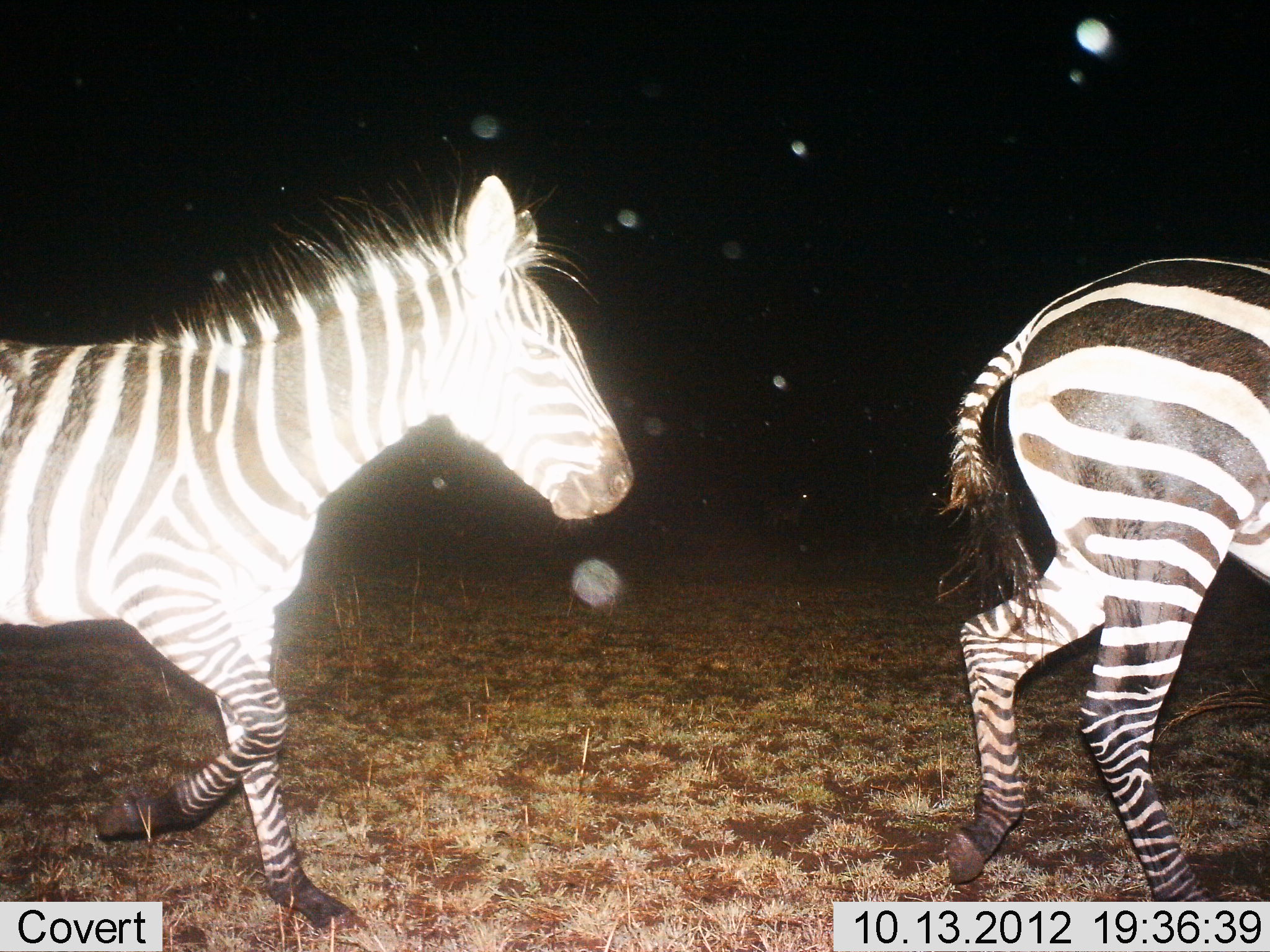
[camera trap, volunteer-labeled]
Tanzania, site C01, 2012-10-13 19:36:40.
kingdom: Animalia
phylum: Chordata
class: Mammalia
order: Perissodactyla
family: Equidae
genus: Equus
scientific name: Equus quagga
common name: plains zebra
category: zebra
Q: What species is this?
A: Zebra (plains zebra) (Equus quagga).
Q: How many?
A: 2.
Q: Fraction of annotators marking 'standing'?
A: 0%.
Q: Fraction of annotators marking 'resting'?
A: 0%.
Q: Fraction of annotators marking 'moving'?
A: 100%.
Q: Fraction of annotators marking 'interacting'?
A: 0%.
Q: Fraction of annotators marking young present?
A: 30%.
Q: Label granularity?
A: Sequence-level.